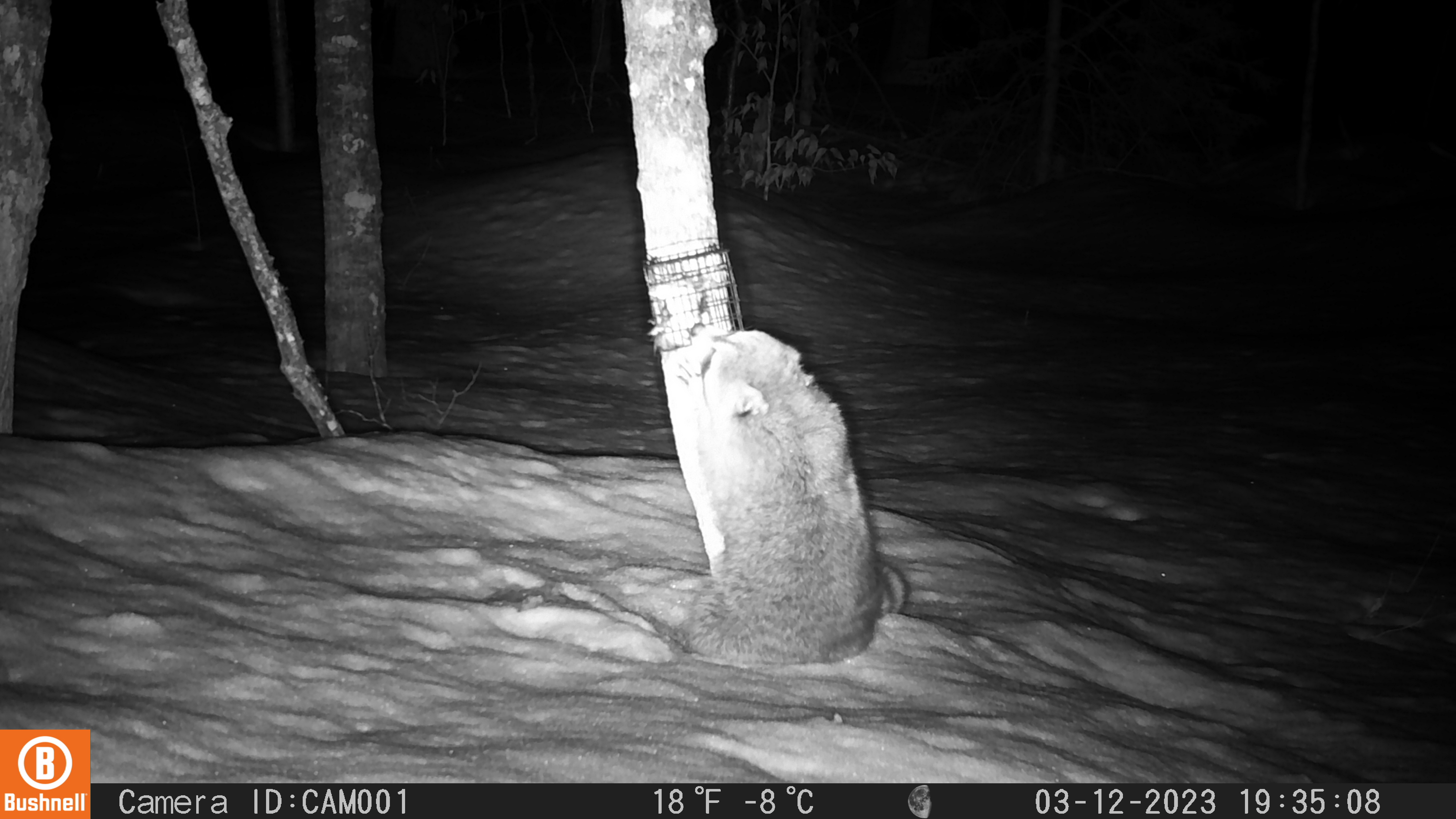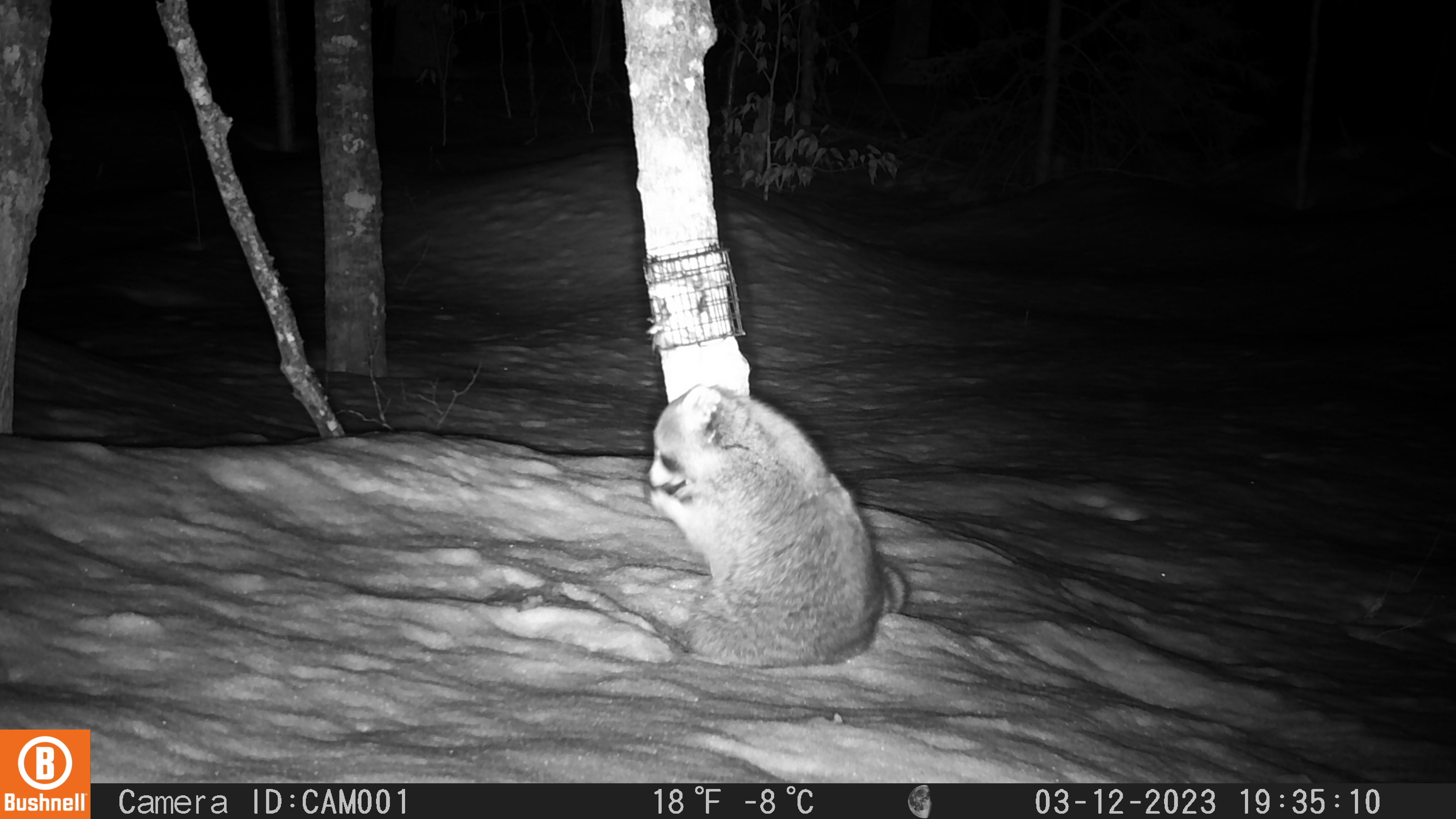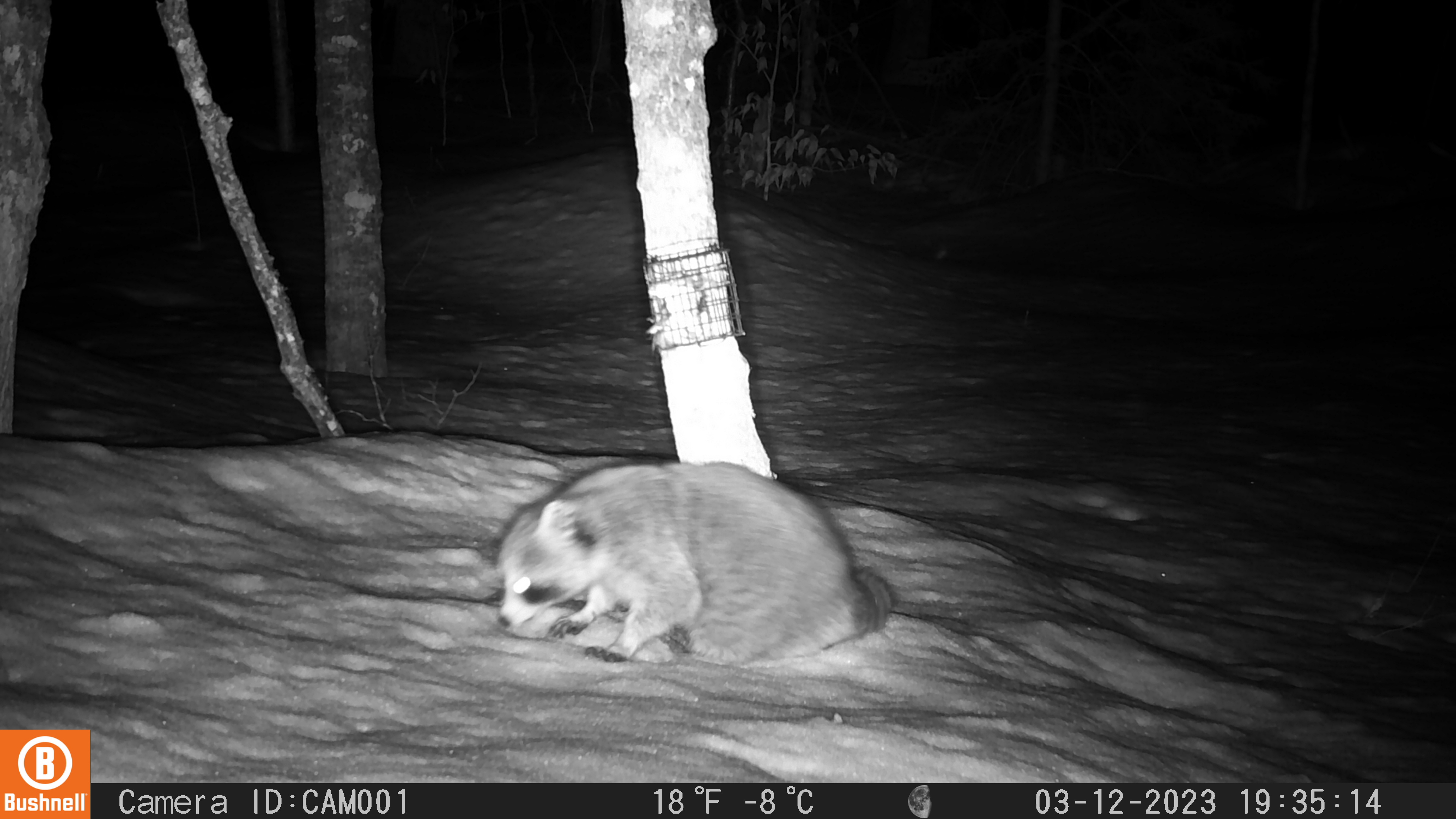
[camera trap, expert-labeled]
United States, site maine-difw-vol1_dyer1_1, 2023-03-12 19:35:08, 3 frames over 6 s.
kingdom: Animalia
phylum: Chordata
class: Mammalia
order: Carnivora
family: Procyonidae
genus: Procyon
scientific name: Procyon lotor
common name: raccoon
Raccoon (Procyon lotor).